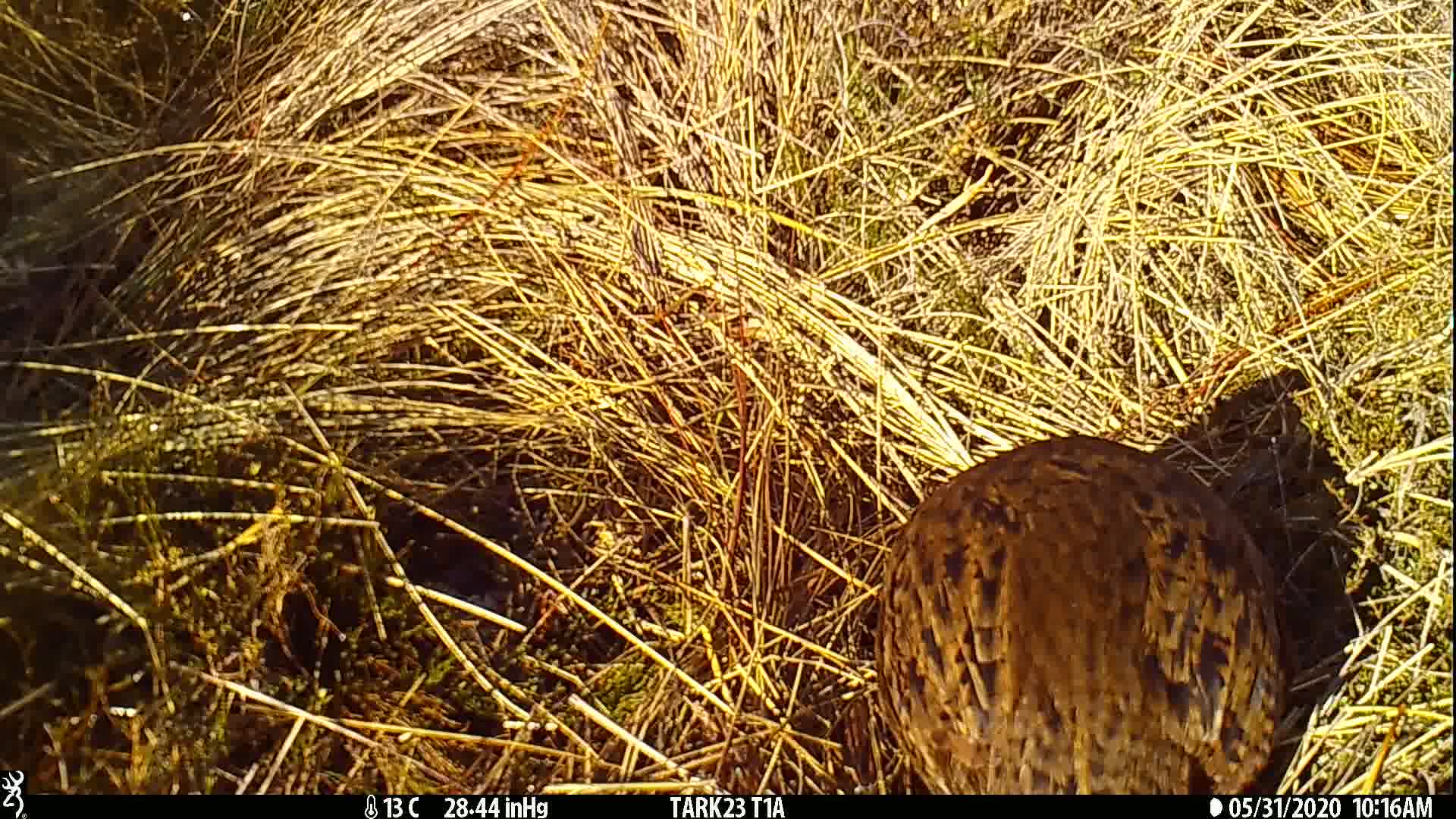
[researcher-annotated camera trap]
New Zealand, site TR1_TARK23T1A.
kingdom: Animalia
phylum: Chordata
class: Aves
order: Gruiformes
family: Rallidae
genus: Gallirallus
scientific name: Gallirallus australis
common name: weka